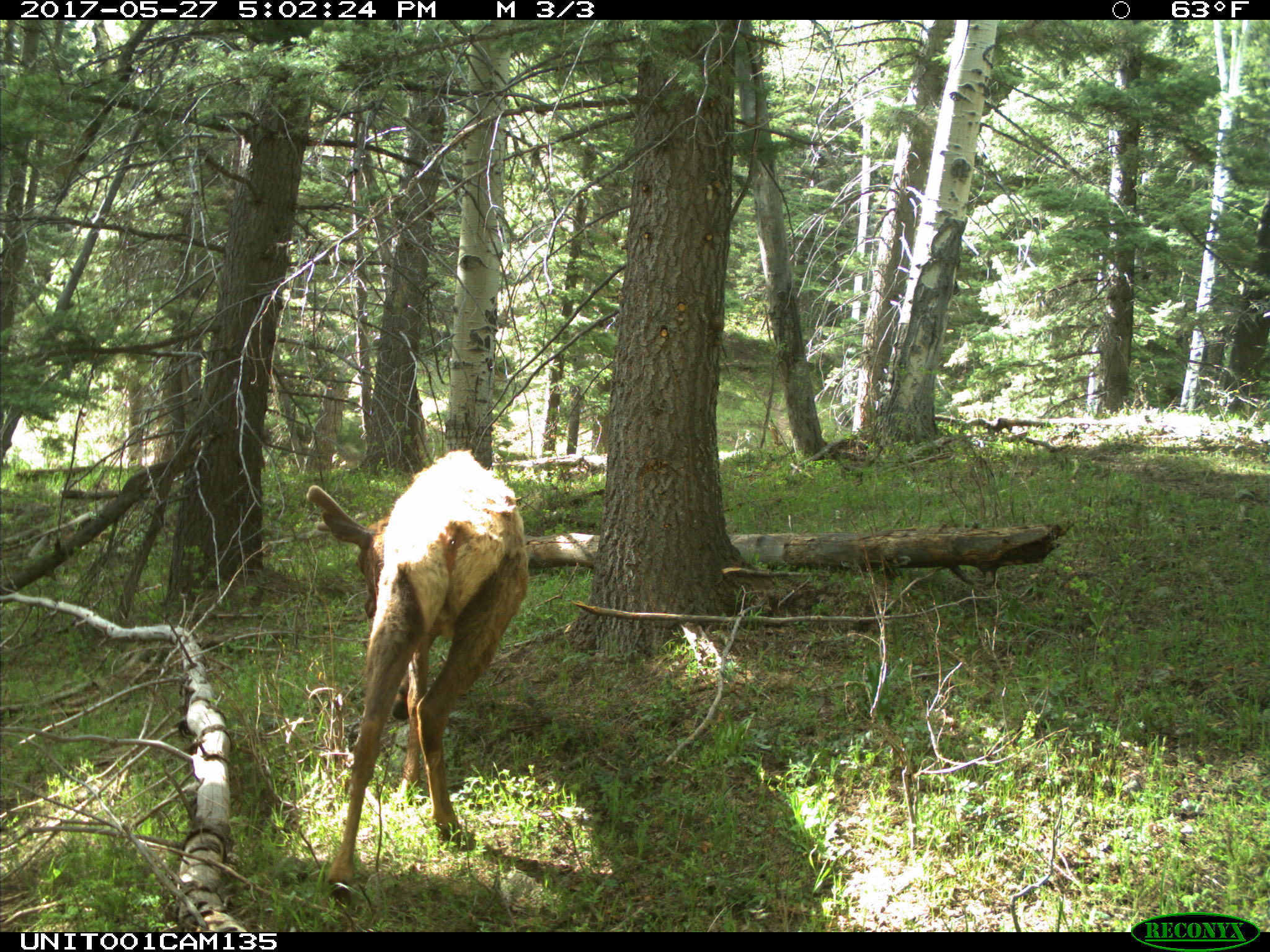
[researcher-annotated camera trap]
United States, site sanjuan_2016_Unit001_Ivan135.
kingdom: Animalia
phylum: Chordata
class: Mammalia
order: Artiodactyla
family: Cervidae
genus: Cervus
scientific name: Cervus elaphus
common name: red deer